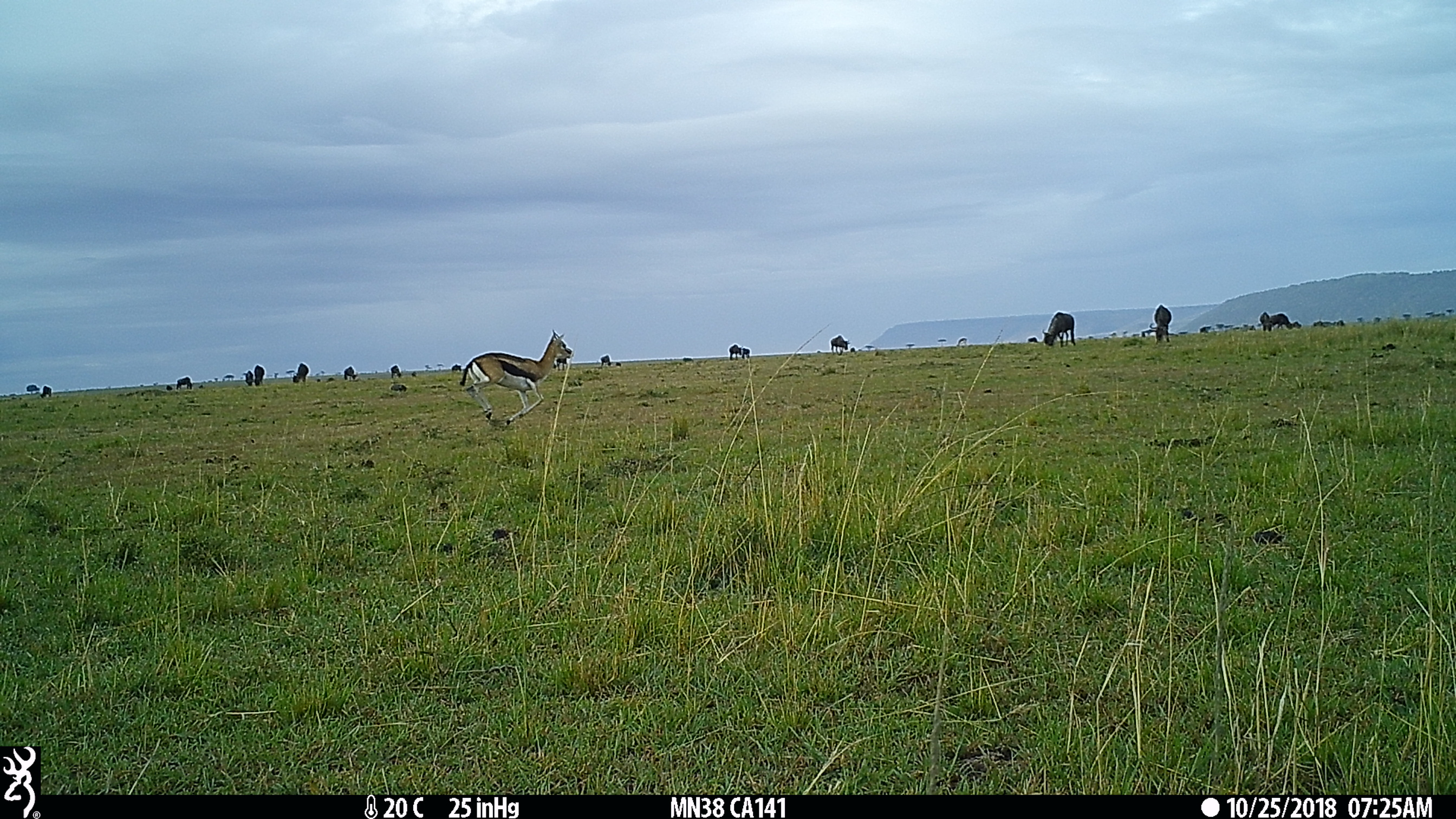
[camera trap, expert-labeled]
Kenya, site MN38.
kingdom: Animalia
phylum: Chordata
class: Mammalia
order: Artiodactyla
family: Bovidae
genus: Eudorcas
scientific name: Eudorcas thomsonii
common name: thomon's gazelle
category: gazelle thomsons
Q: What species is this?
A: Gazelle thomsons (thomon's gazelle) (Eudorcas thomsonii).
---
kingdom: Animalia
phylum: Chordata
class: Mammalia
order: Artiodactyla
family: Bovidae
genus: Connochaetes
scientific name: Connochaetes taurinus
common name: blue wildebeest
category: wildebeest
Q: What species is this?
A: Wildebeest (blue wildebeest) (Connochaetes taurinus).